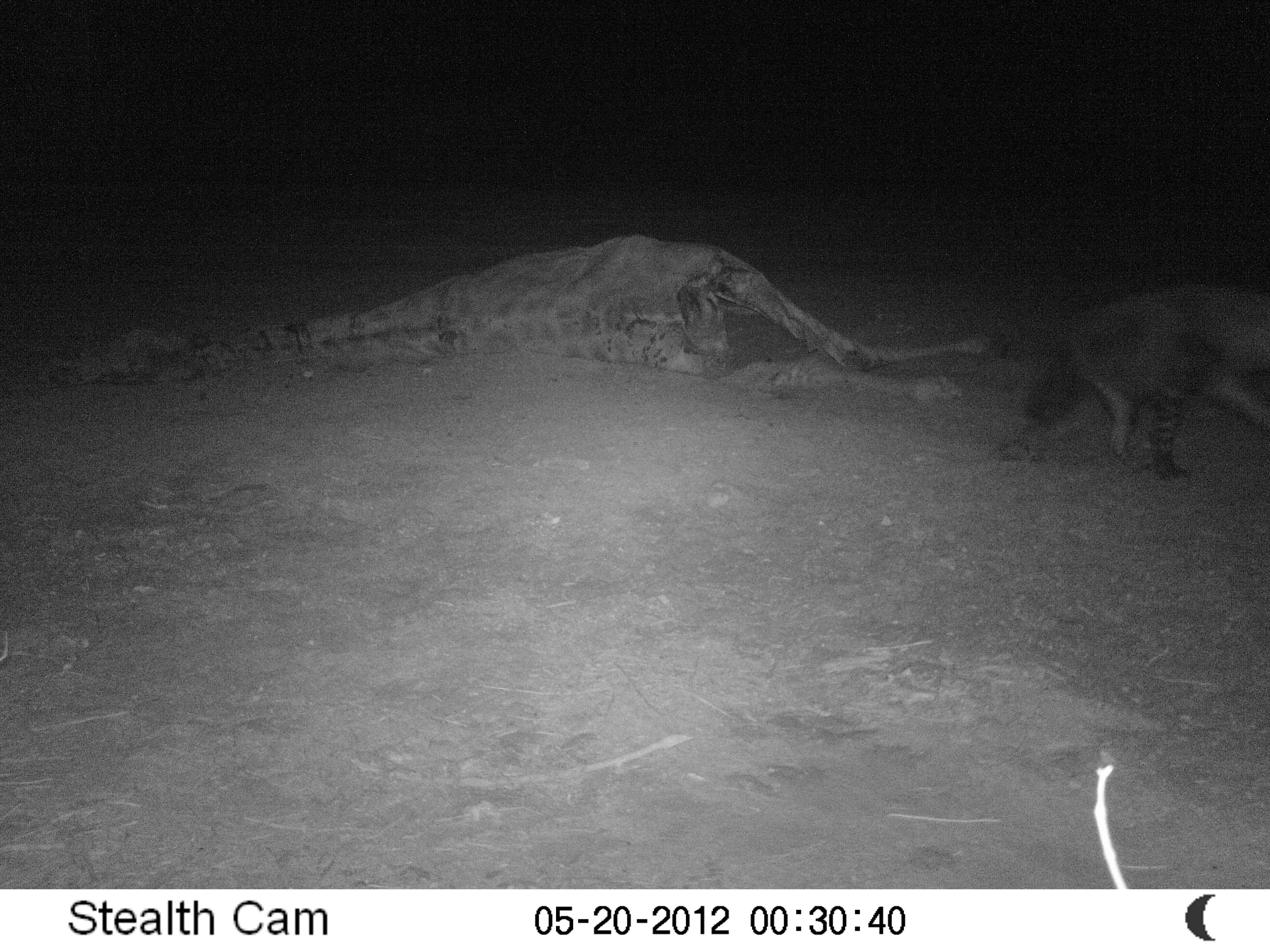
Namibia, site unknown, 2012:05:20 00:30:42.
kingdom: Animalia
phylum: Chordata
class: Mammalia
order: Carnivora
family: Hyaenidae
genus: Parahyaena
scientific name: Parahyaena brunnea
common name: brown hyena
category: hyaena brunnea